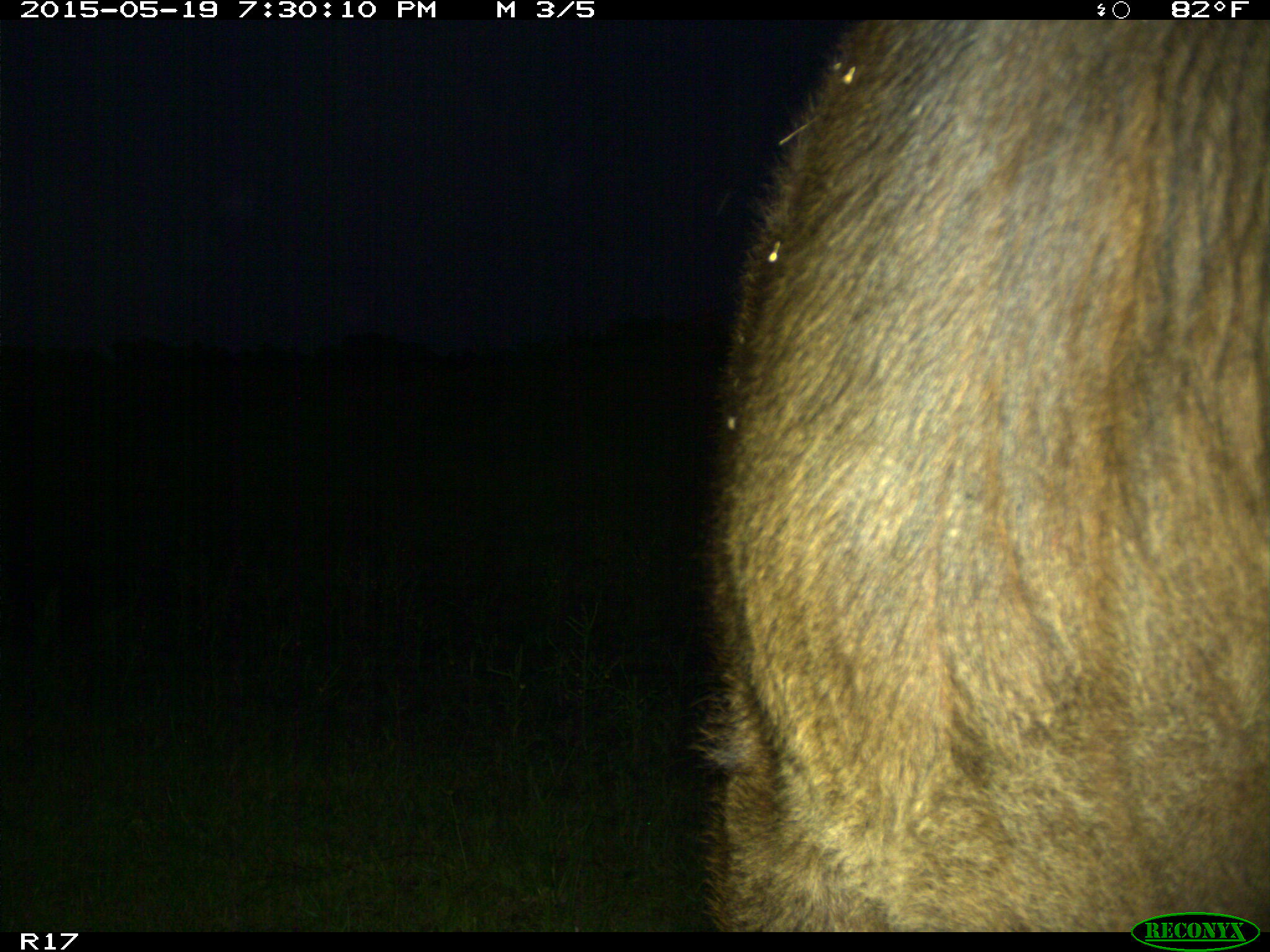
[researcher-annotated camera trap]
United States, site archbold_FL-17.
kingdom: Animalia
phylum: Chordata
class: Mammalia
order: Artiodactyla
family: Bovidae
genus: Bos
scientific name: Bos taurus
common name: domestic cow